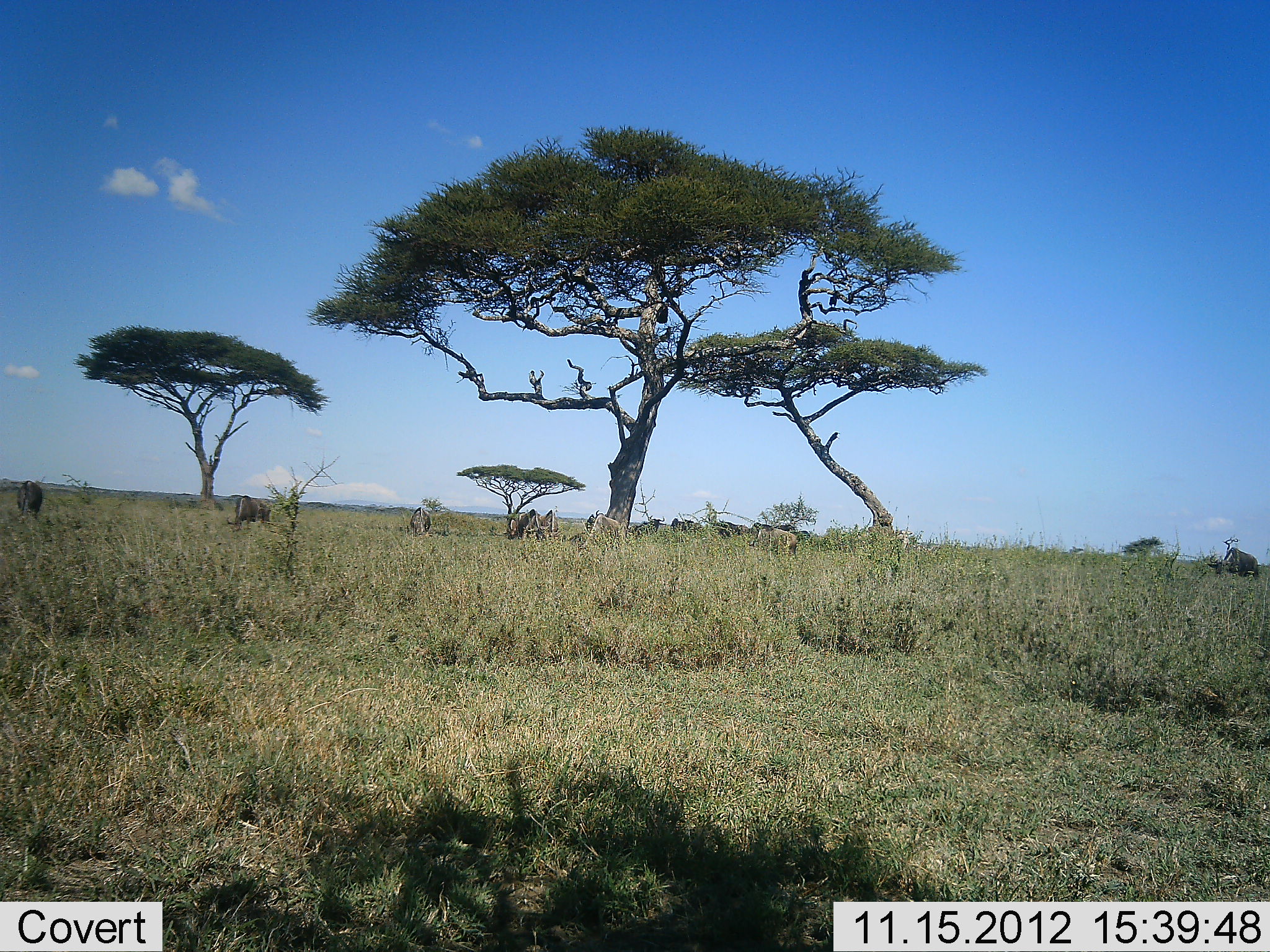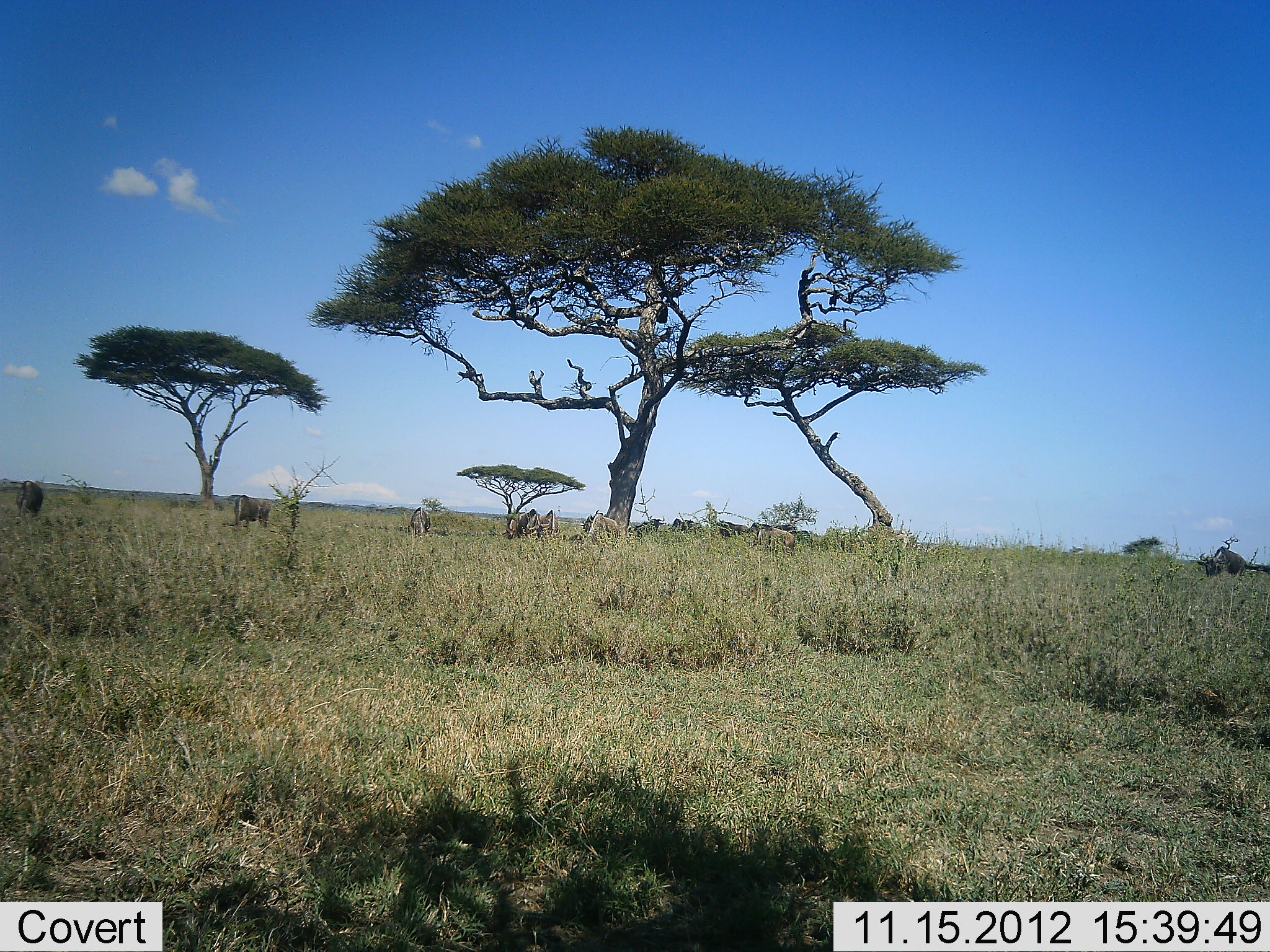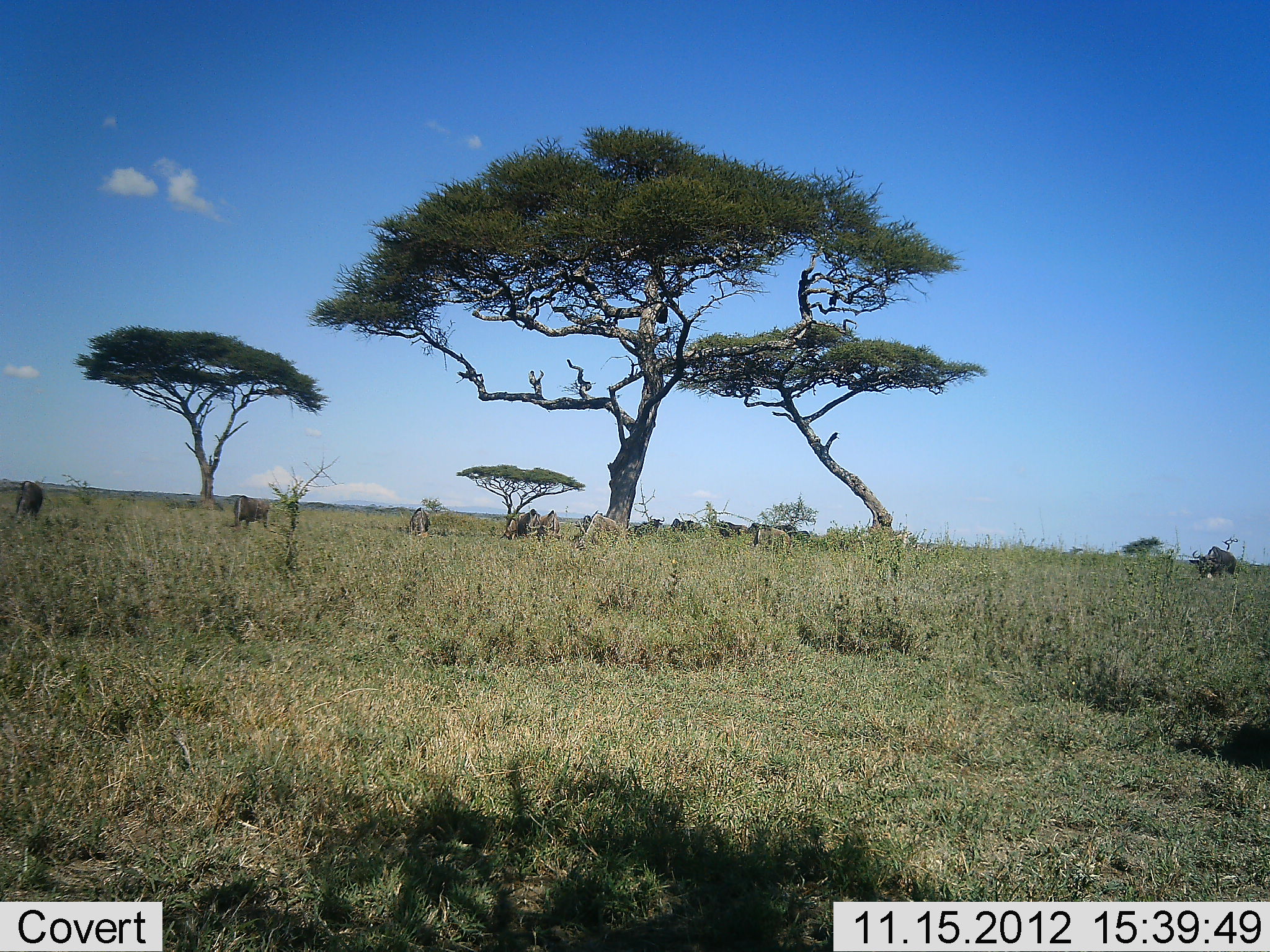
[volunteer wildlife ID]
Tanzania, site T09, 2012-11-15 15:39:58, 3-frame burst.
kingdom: Animalia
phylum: Chordata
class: Mammalia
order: Artiodactyla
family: Bovidae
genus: Connochaetes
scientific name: Connochaetes taurinus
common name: blue wildebeest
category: wildebeest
Wildebeest (blue wildebeest) (Connochaetes taurinus), count 11-50. Behavior (volunteer vote fractions): standing 64%, resting 9%, moving 27%, interacting 0%. Young present (vote fraction): 0%. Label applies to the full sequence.